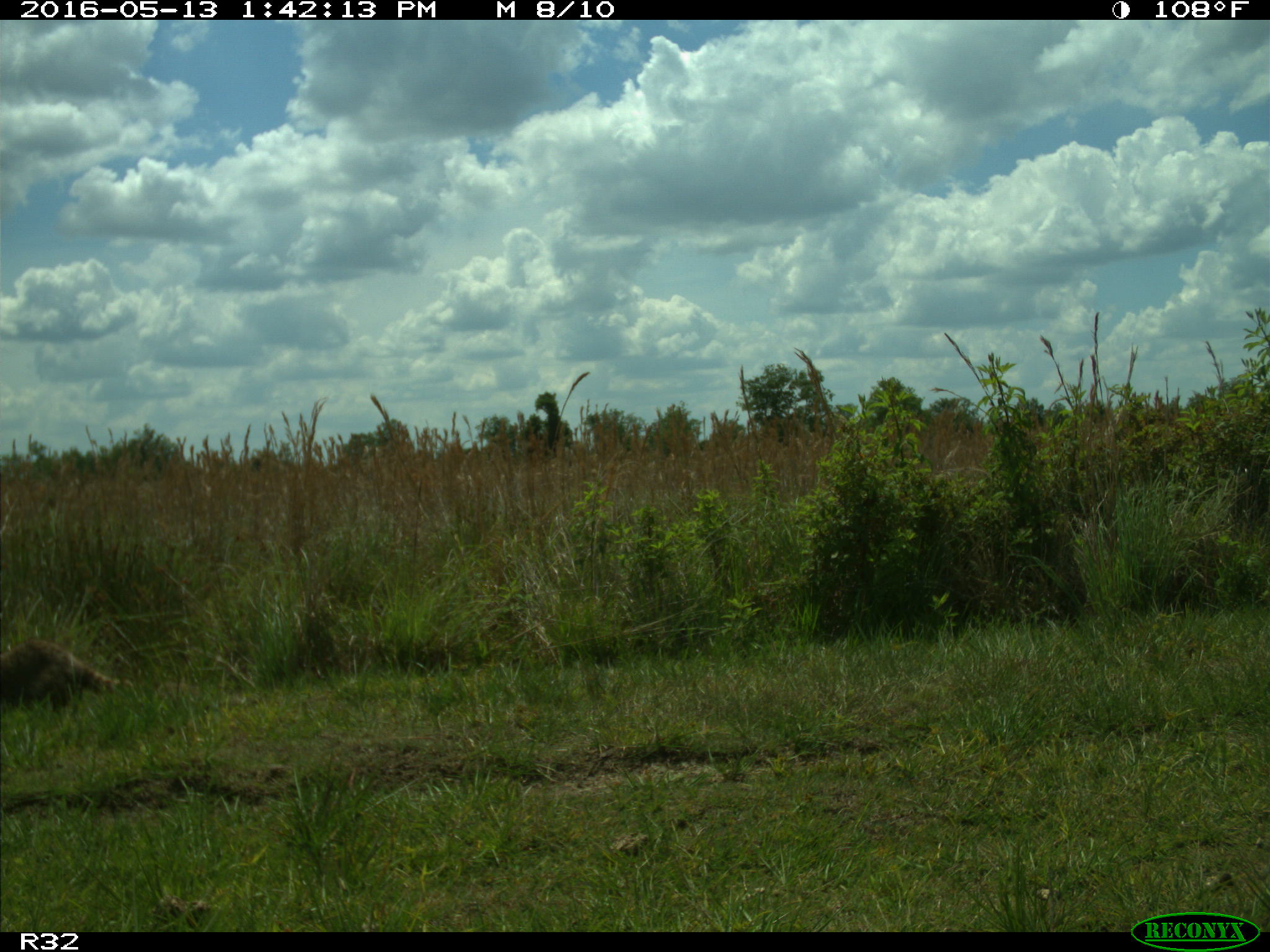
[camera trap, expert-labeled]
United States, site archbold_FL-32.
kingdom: Animalia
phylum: Chordata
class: Mammalia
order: Carnivora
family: Procyonidae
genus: Procyon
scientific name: Procyon lotor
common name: common raccoon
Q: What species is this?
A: Procyon lotor (common raccoon).